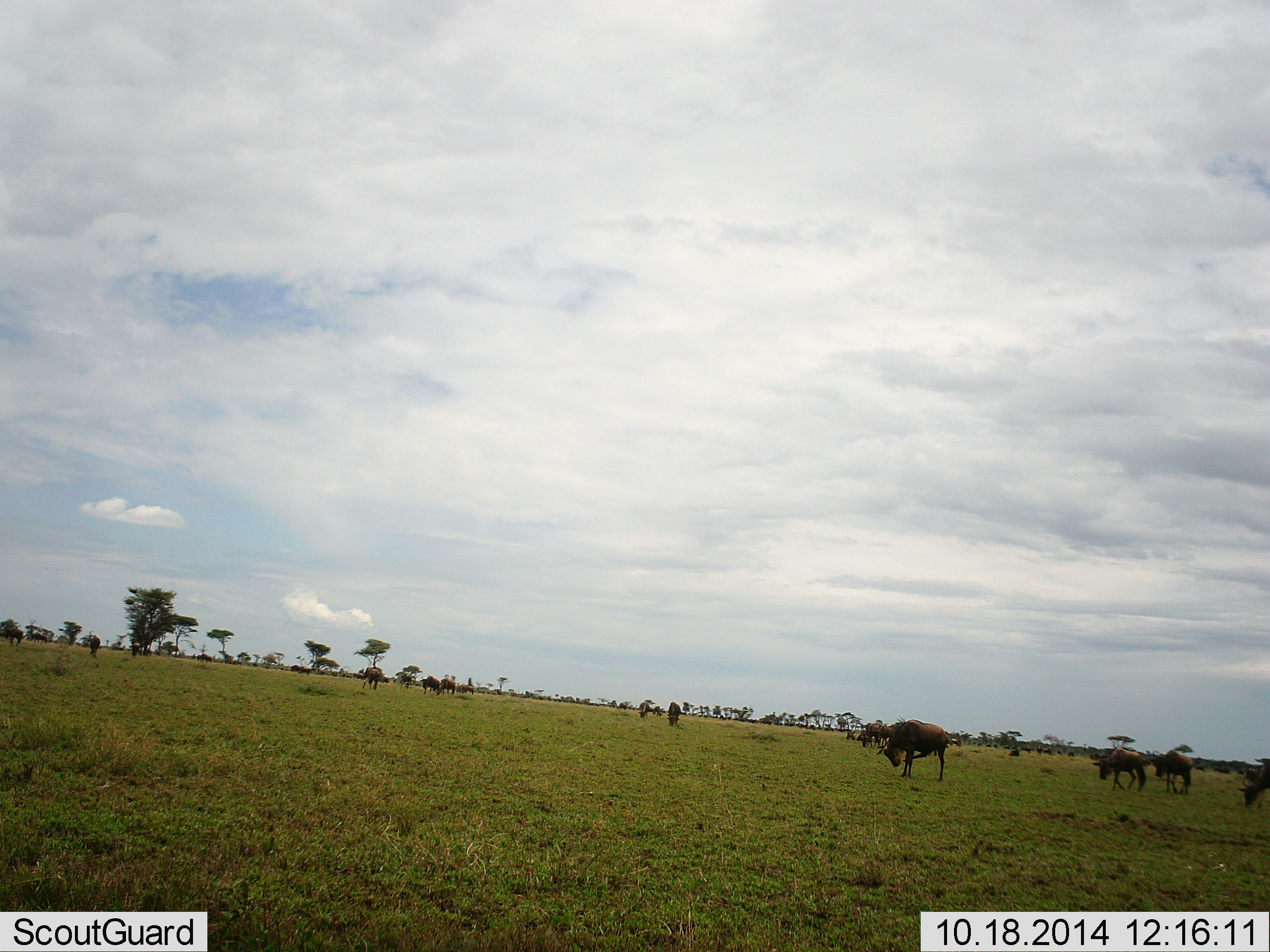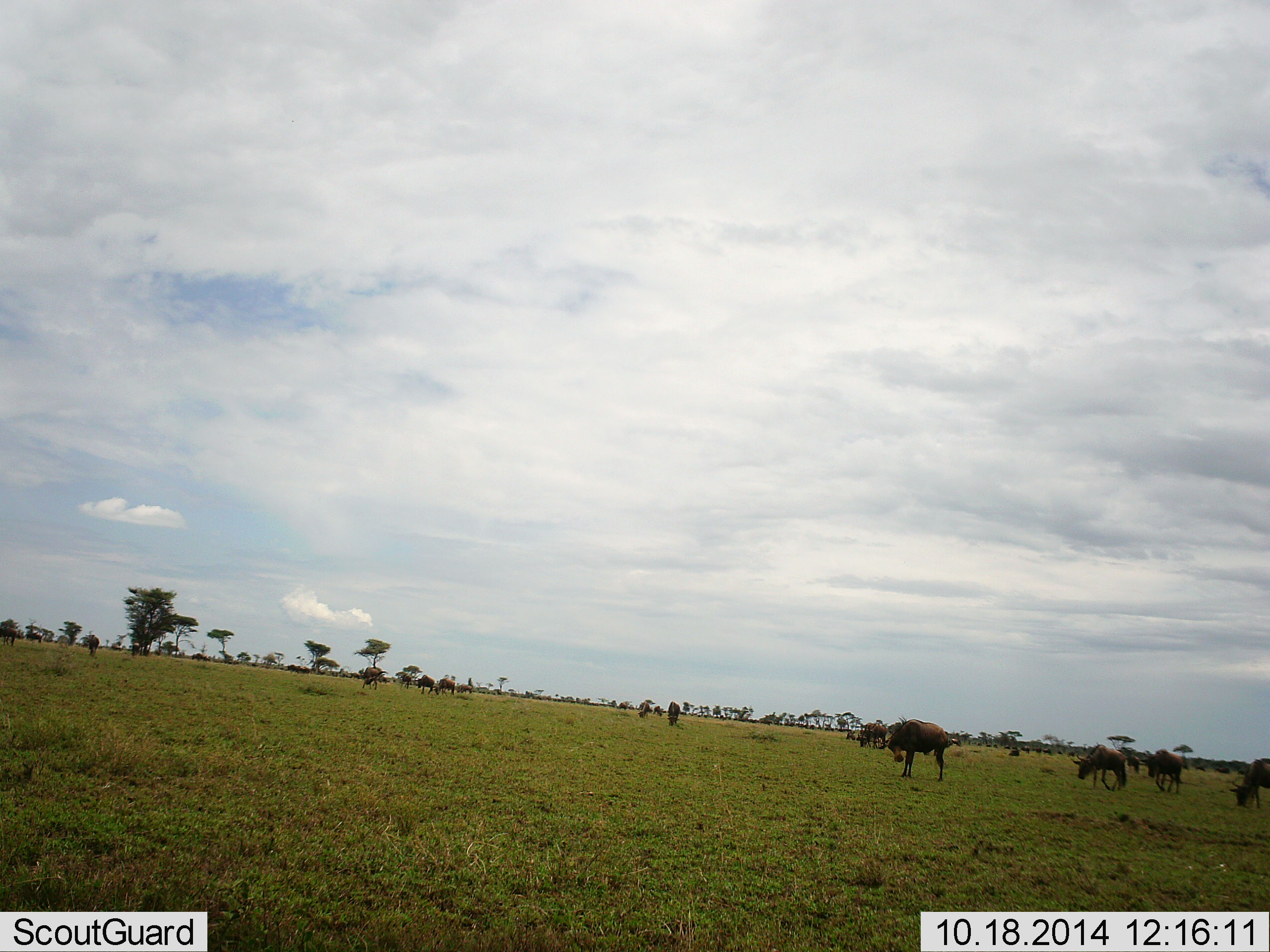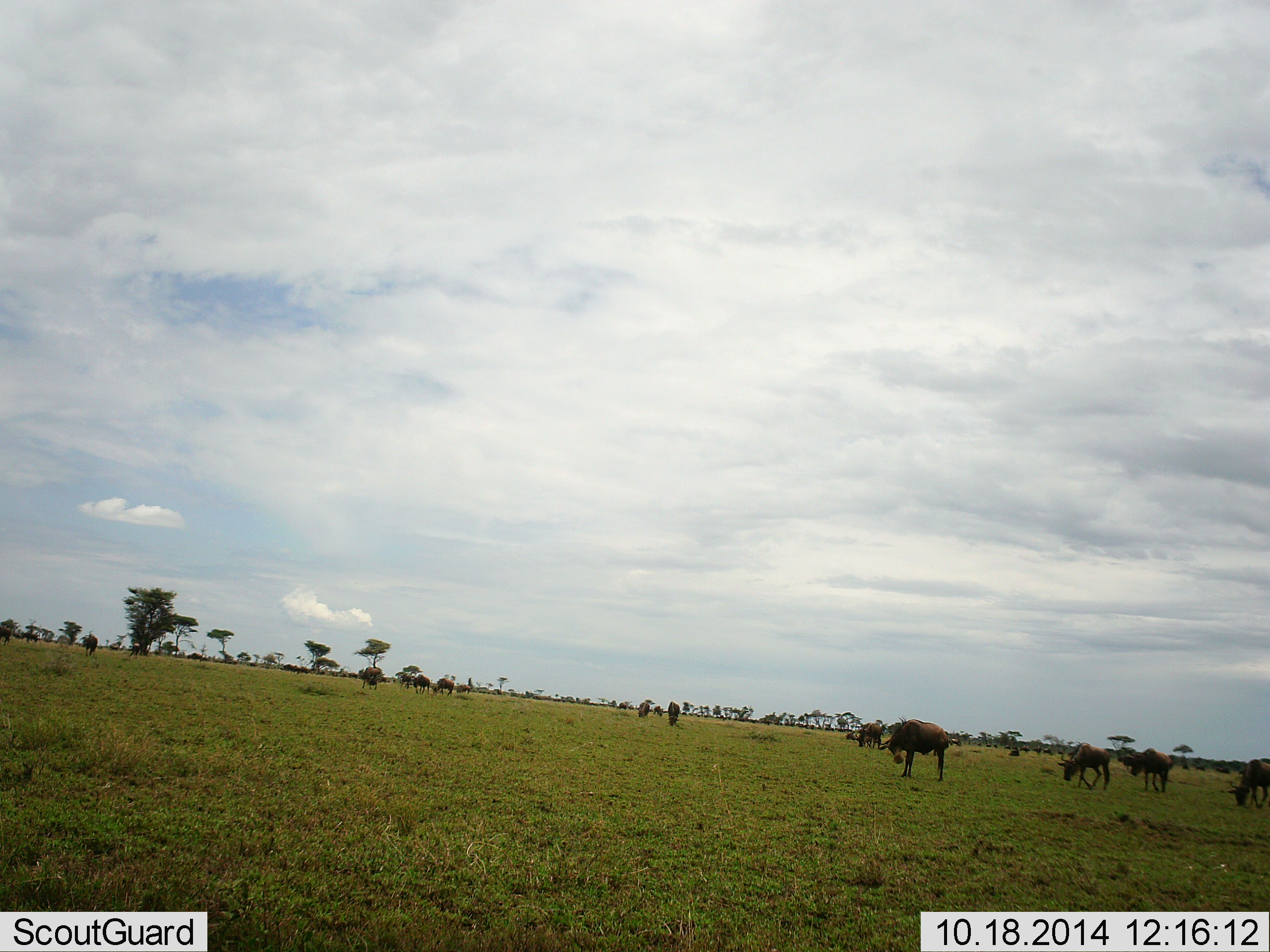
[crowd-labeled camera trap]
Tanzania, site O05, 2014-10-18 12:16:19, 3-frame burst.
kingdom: Animalia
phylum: Chordata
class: Mammalia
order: Artiodactyla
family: Bovidae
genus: Connochaetes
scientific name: Connochaetes taurinus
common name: blue wildebeest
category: wildebeest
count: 11-50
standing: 80%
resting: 0%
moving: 60%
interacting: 0%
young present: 0%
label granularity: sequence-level